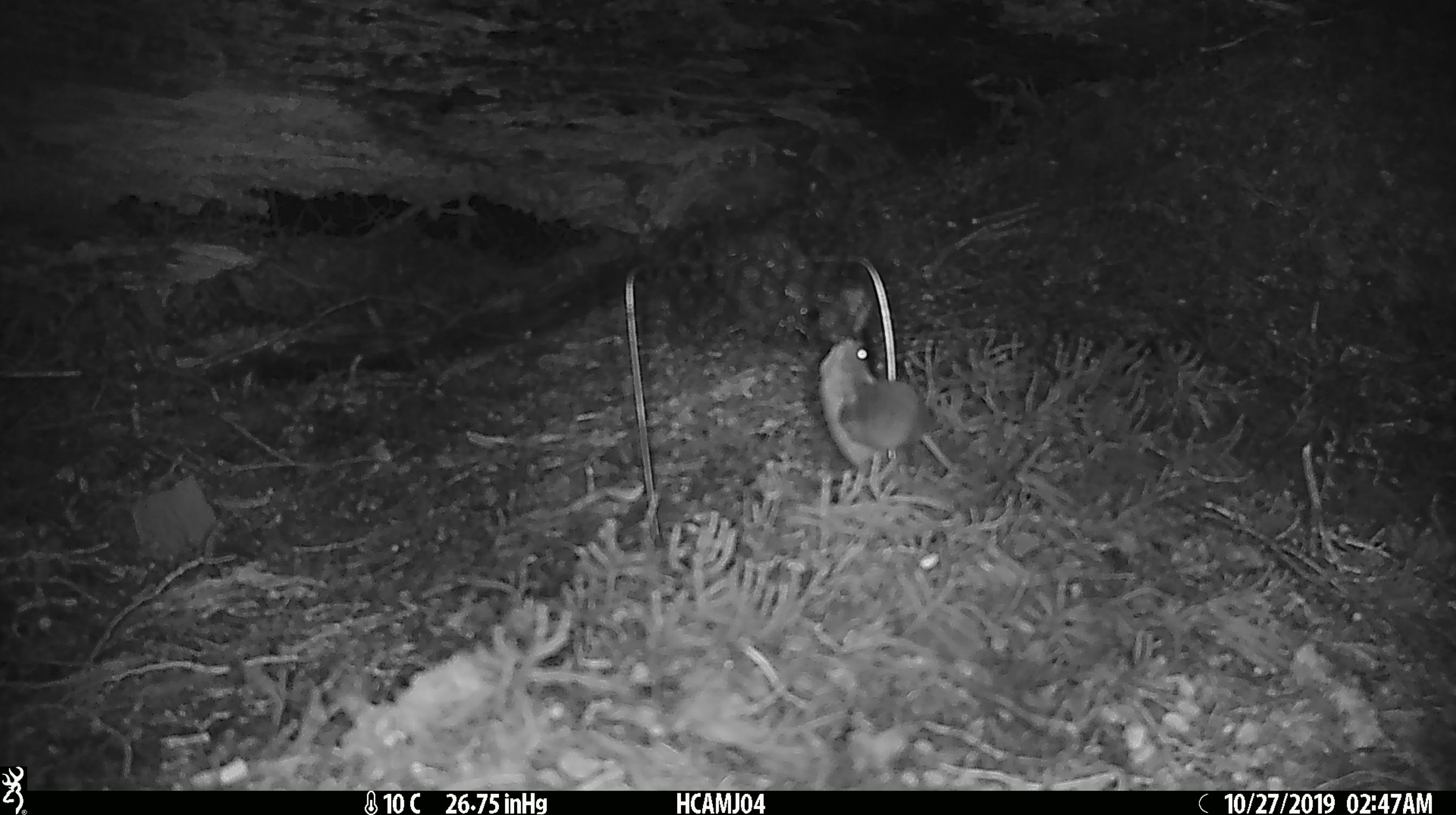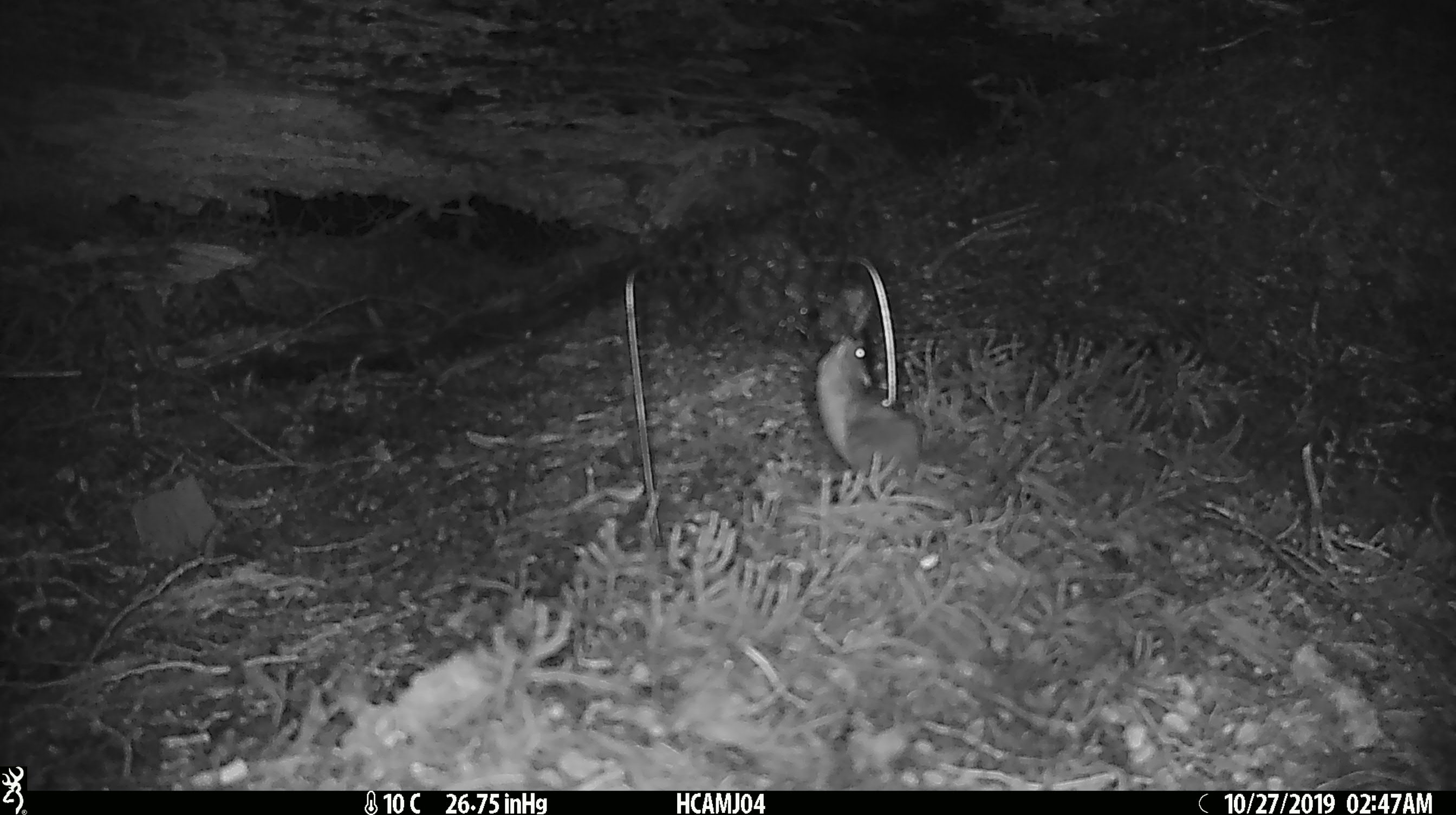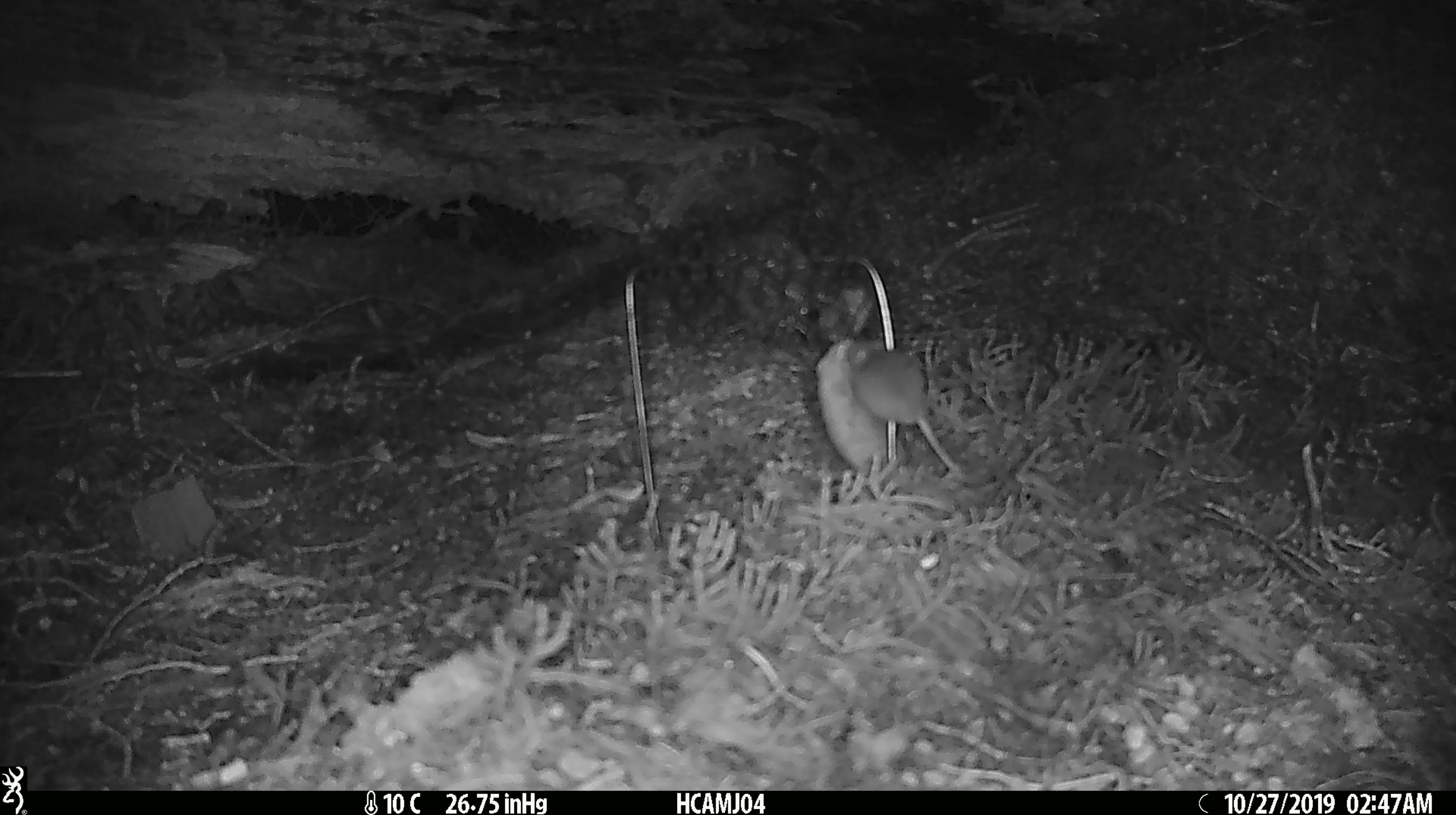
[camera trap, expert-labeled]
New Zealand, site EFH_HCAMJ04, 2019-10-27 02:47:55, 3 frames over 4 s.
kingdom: Animalia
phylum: Chordata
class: Mammalia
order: Rodentia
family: Muridae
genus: Mus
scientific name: Mus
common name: mouse